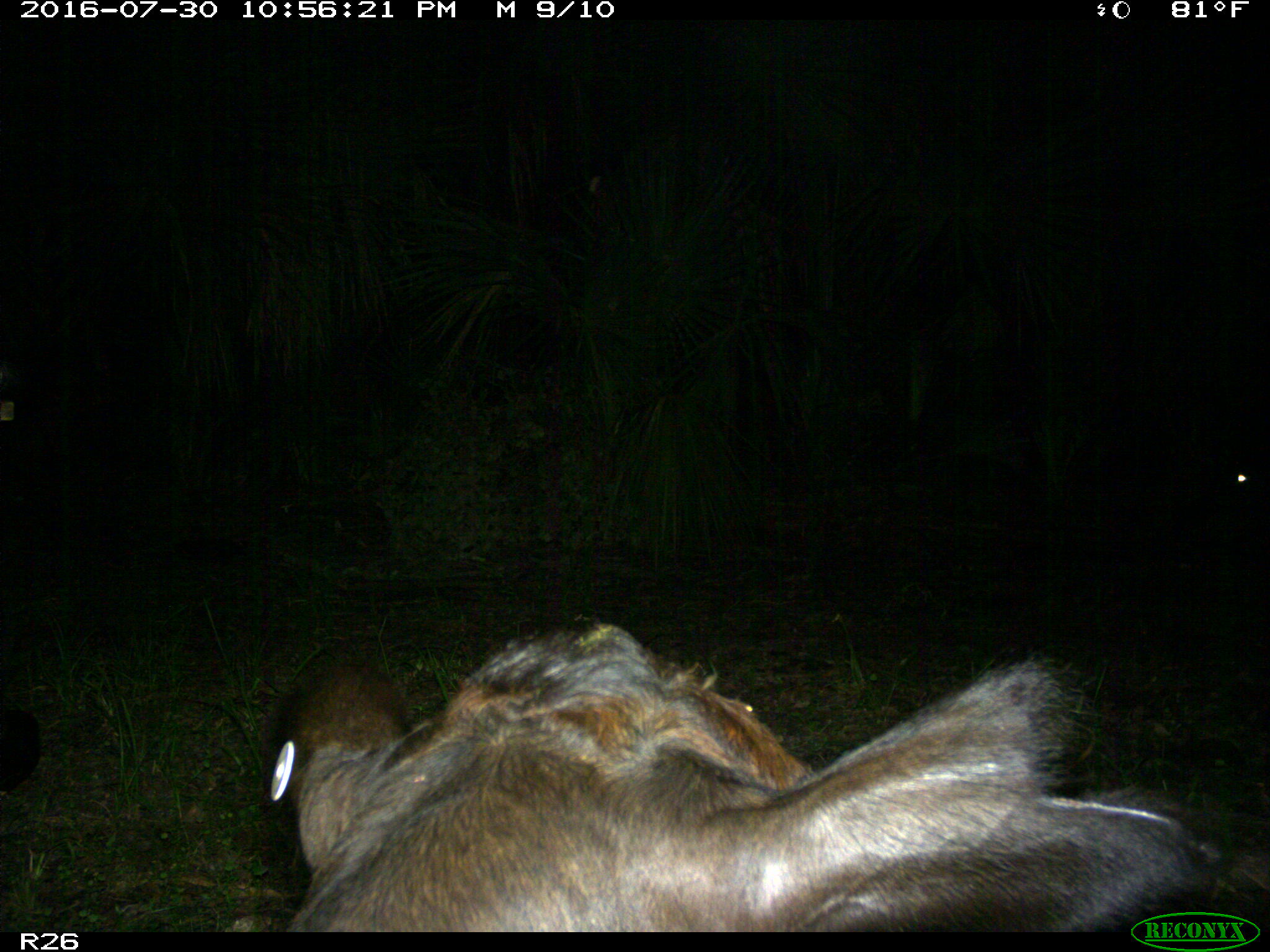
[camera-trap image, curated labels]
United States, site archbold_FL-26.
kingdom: Animalia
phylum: Chordata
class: Mammalia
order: Artiodactyla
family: Bovidae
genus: Bos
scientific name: Bos taurus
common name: domestic cow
Bos taurus (domestic cow).